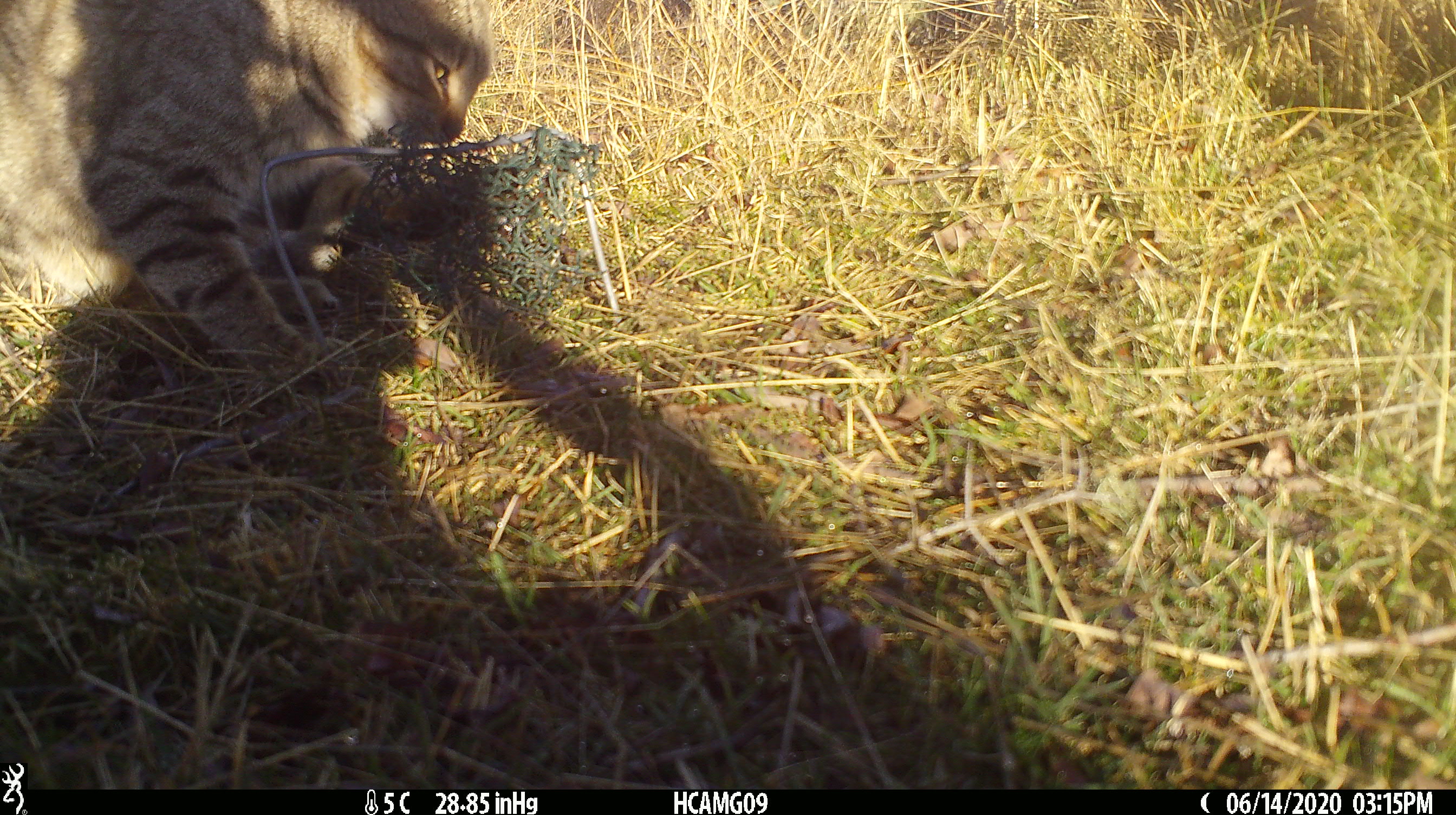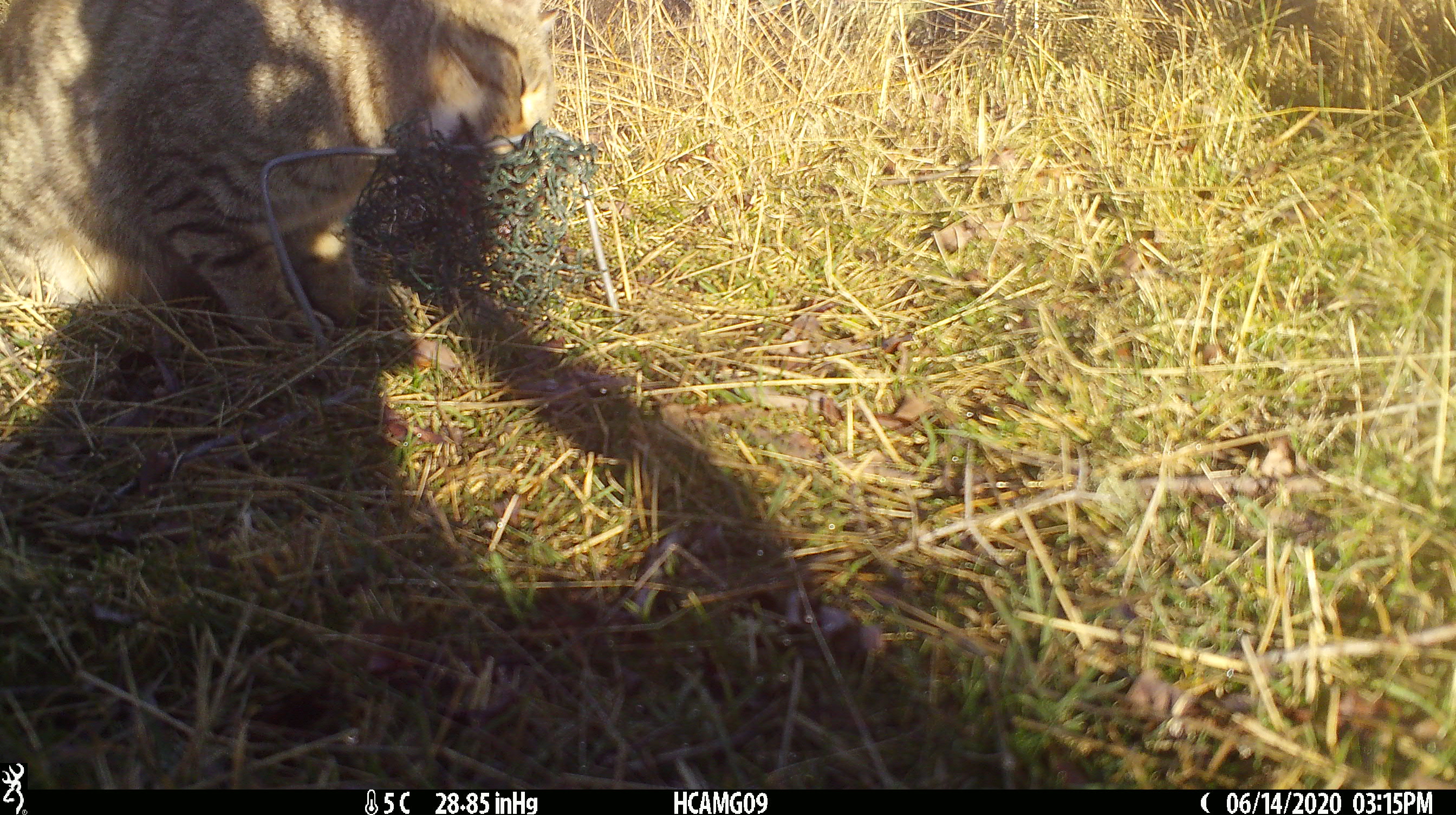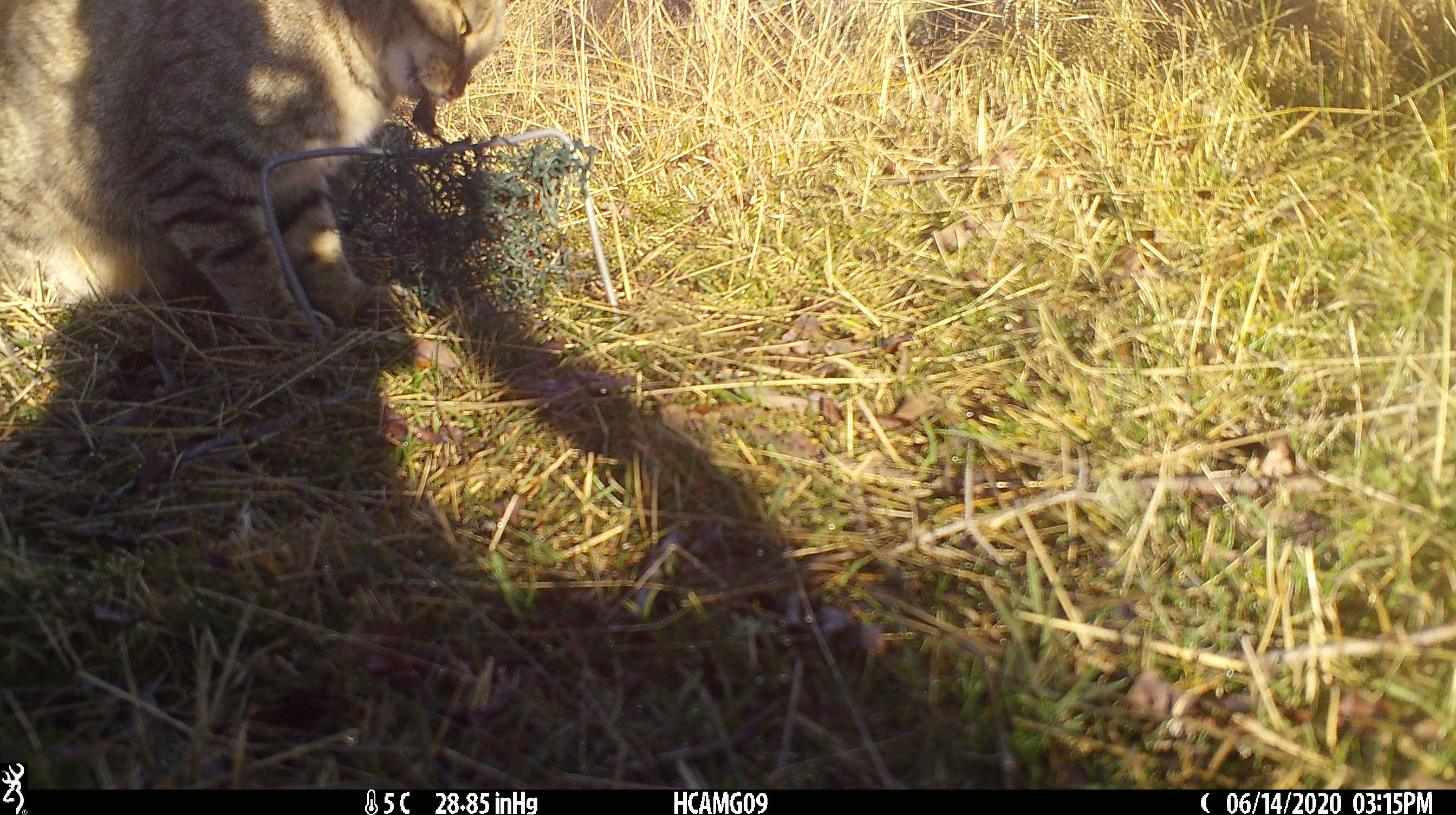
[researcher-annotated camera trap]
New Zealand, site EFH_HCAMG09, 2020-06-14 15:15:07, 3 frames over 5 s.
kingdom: Animalia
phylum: Chordata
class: Mammalia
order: Carnivora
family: Felidae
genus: Felis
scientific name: Felis catus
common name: domestic cat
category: cat